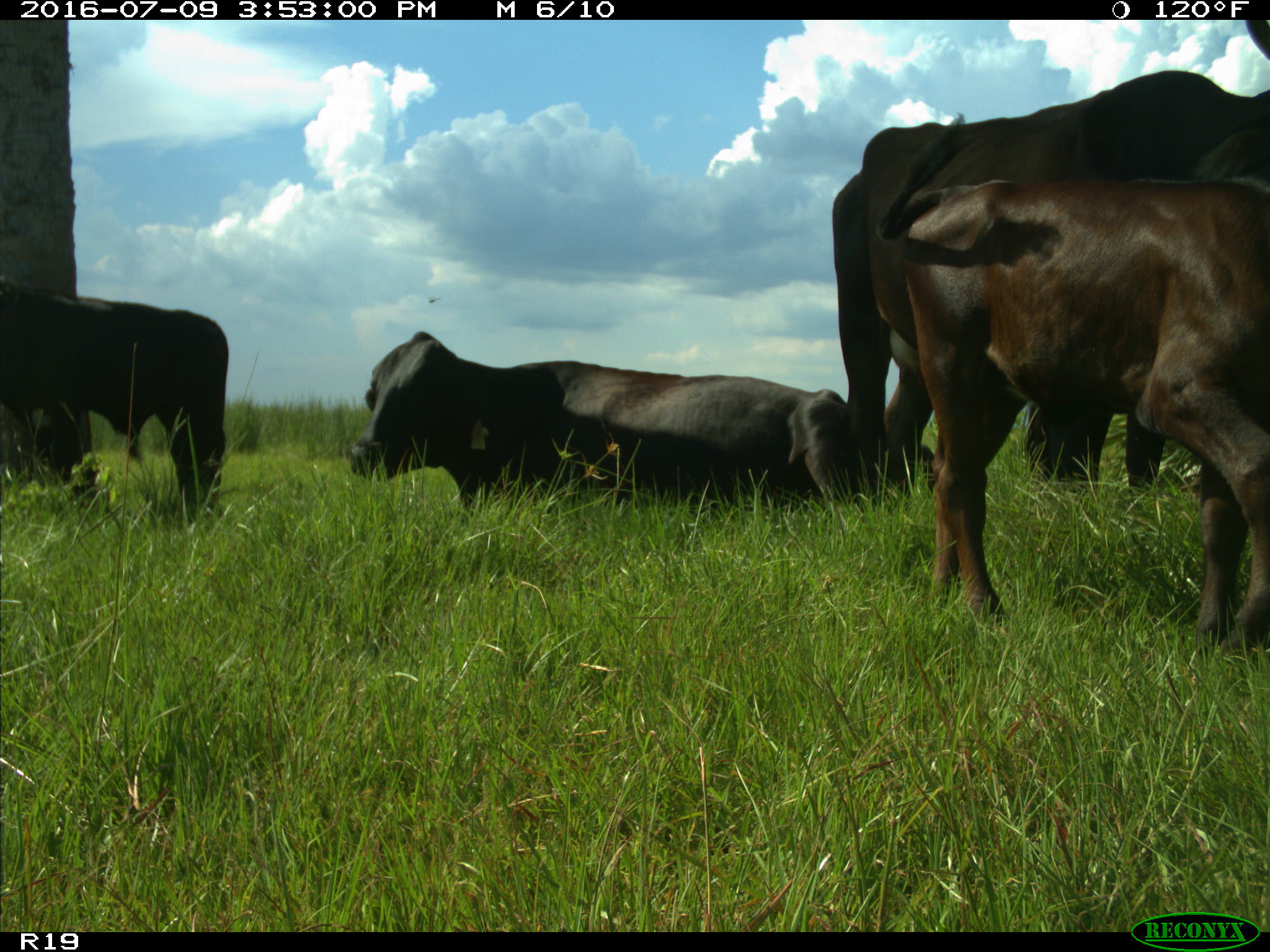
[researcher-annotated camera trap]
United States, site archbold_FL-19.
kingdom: Animalia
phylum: Chordata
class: Mammalia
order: Artiodactyla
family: Bovidae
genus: Bos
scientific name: Bos taurus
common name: domestic cow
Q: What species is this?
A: Bos taurus (domestic cow).